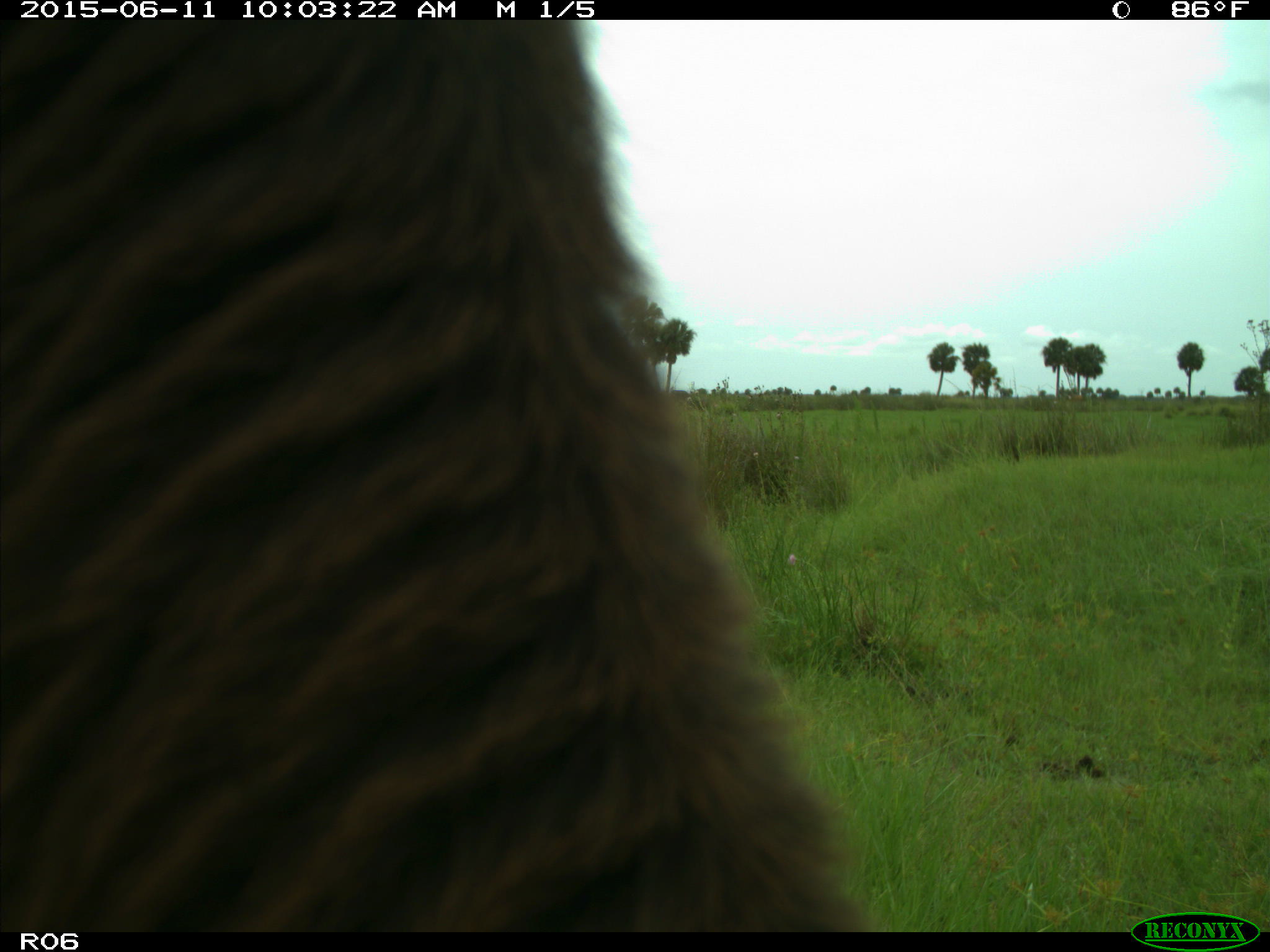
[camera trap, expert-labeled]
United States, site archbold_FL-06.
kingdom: Animalia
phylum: Chordata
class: Mammalia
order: Artiodactyla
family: Bovidae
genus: Bos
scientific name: Bos taurus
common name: domestic cow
Bos taurus (domestic cow).